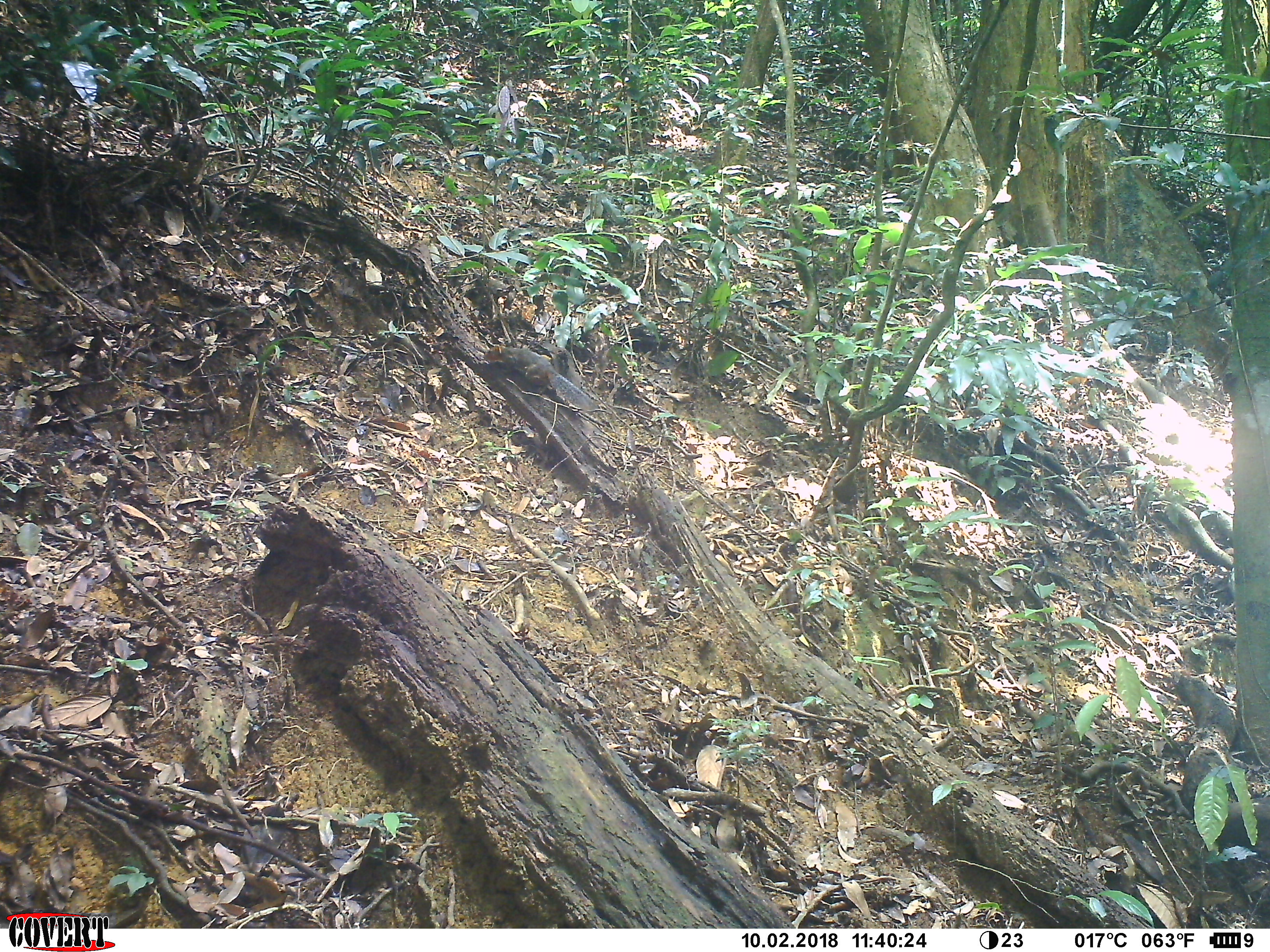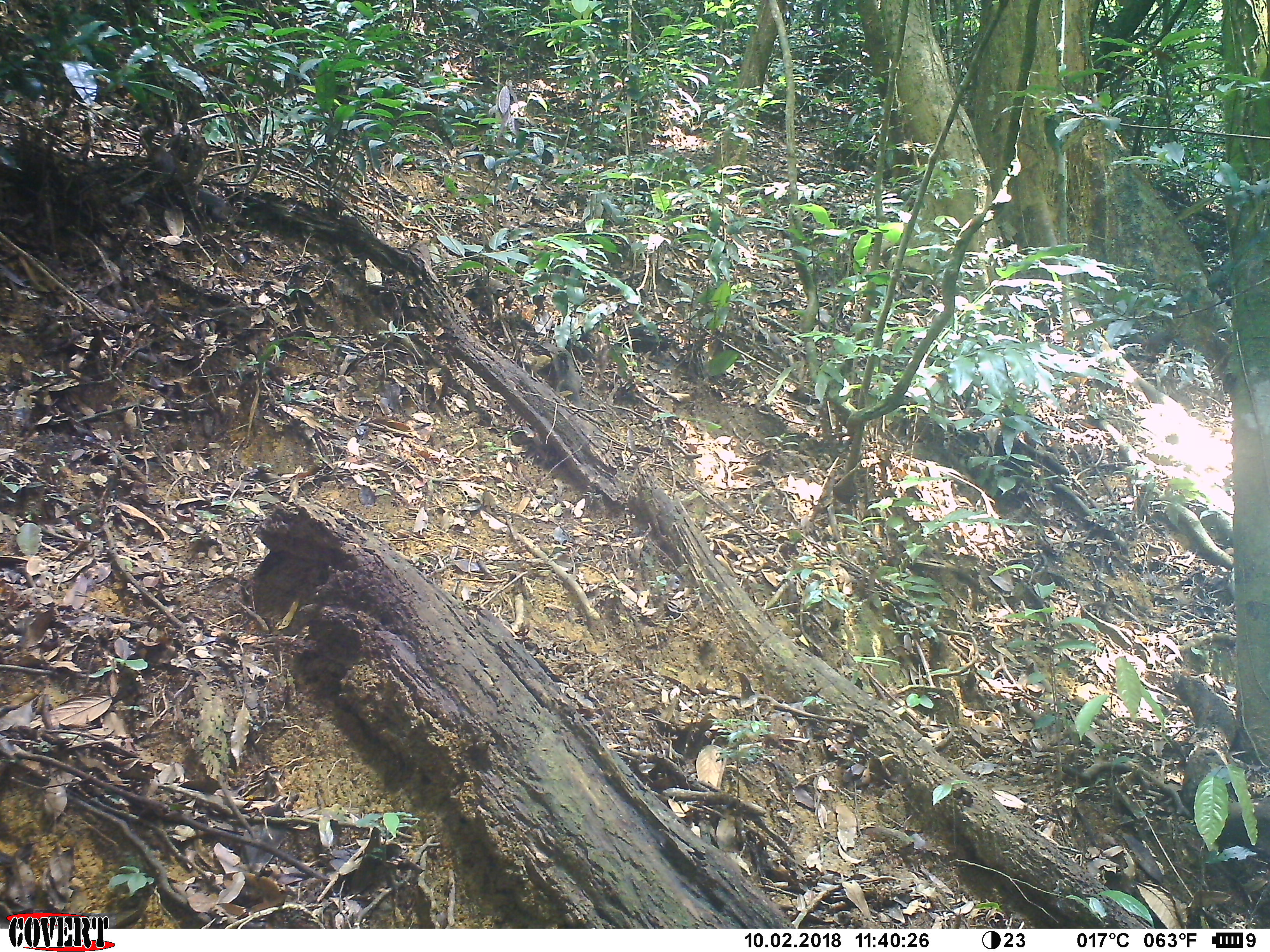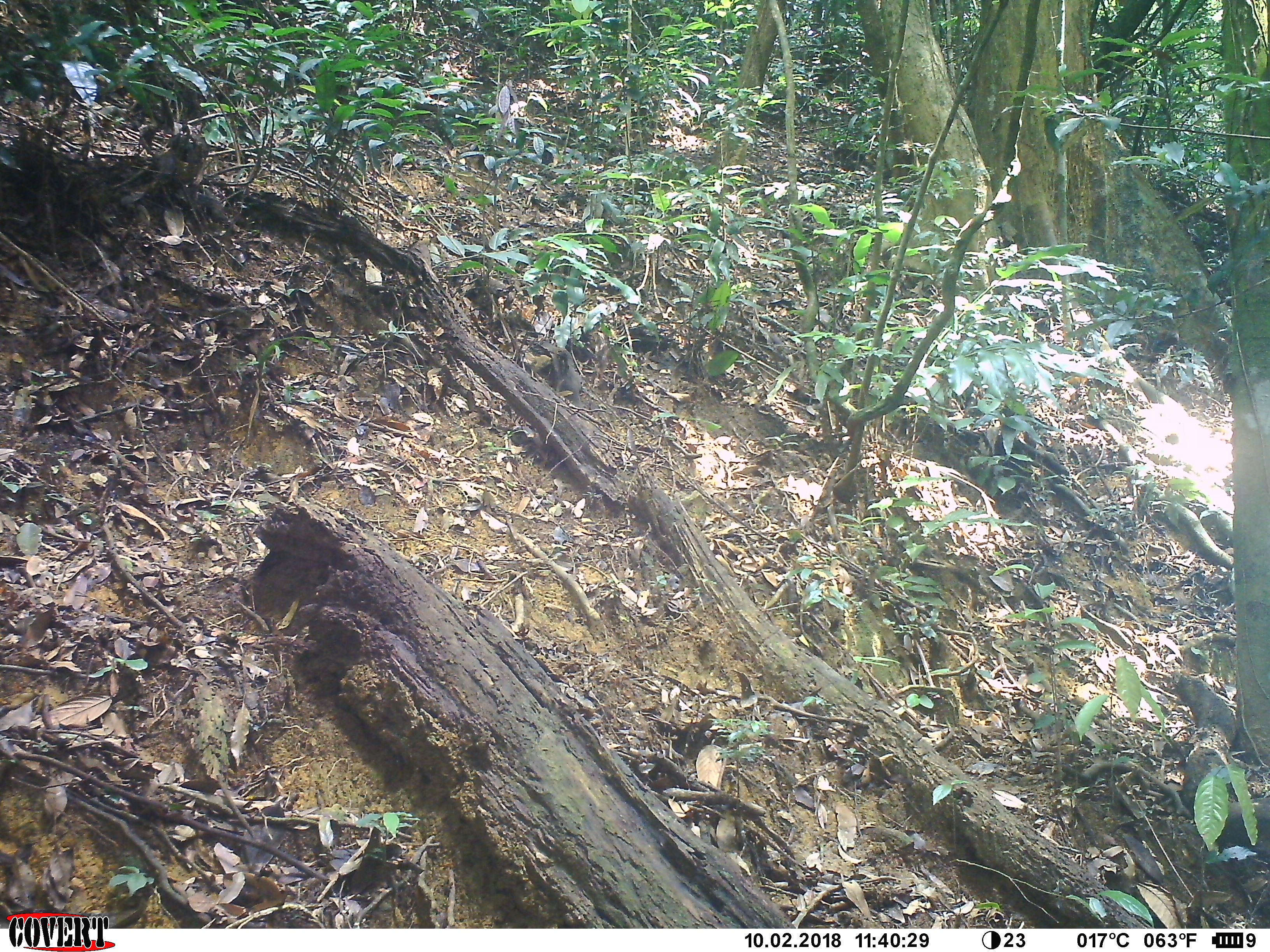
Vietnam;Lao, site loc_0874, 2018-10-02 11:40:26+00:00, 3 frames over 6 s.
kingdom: Animalia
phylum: Chordata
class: Mammalia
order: Rodentia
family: Sciuridae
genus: Dremomys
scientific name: Dremomys rufigenis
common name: red-cheeked squirrel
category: red cheeked squirrel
Red cheeked squirrel (red-cheeked squirrel) (Dremomys rufigenis). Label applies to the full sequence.